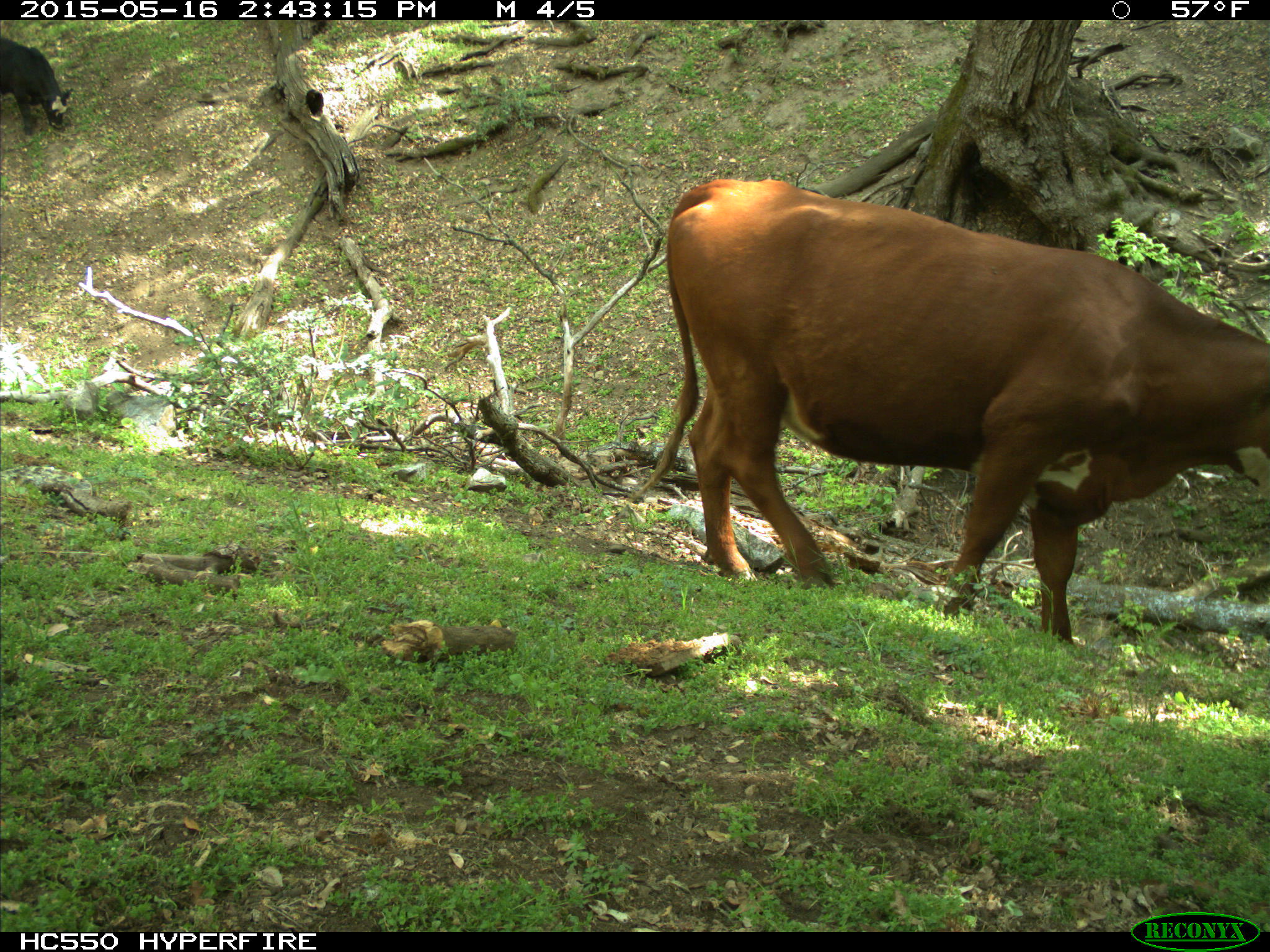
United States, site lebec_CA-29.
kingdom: Animalia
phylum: Chordata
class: Mammalia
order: Artiodactyla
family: Bovidae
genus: Bos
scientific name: Bos taurus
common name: domestic cow